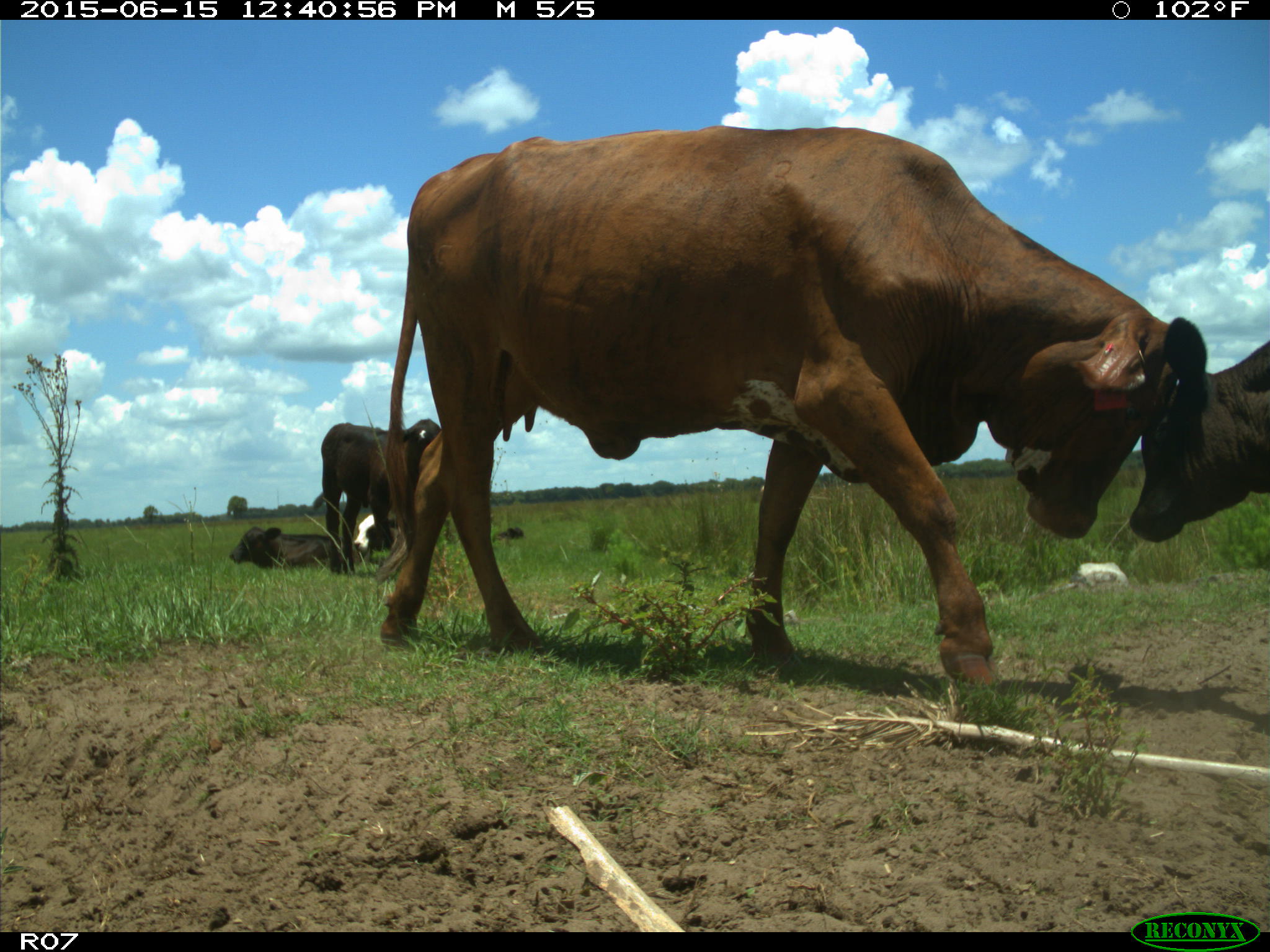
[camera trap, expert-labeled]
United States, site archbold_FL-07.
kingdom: Animalia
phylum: Chordata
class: Mammalia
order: Artiodactyla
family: Bovidae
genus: Bos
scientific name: Bos taurus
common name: domestic cow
Bos taurus (domestic cow).